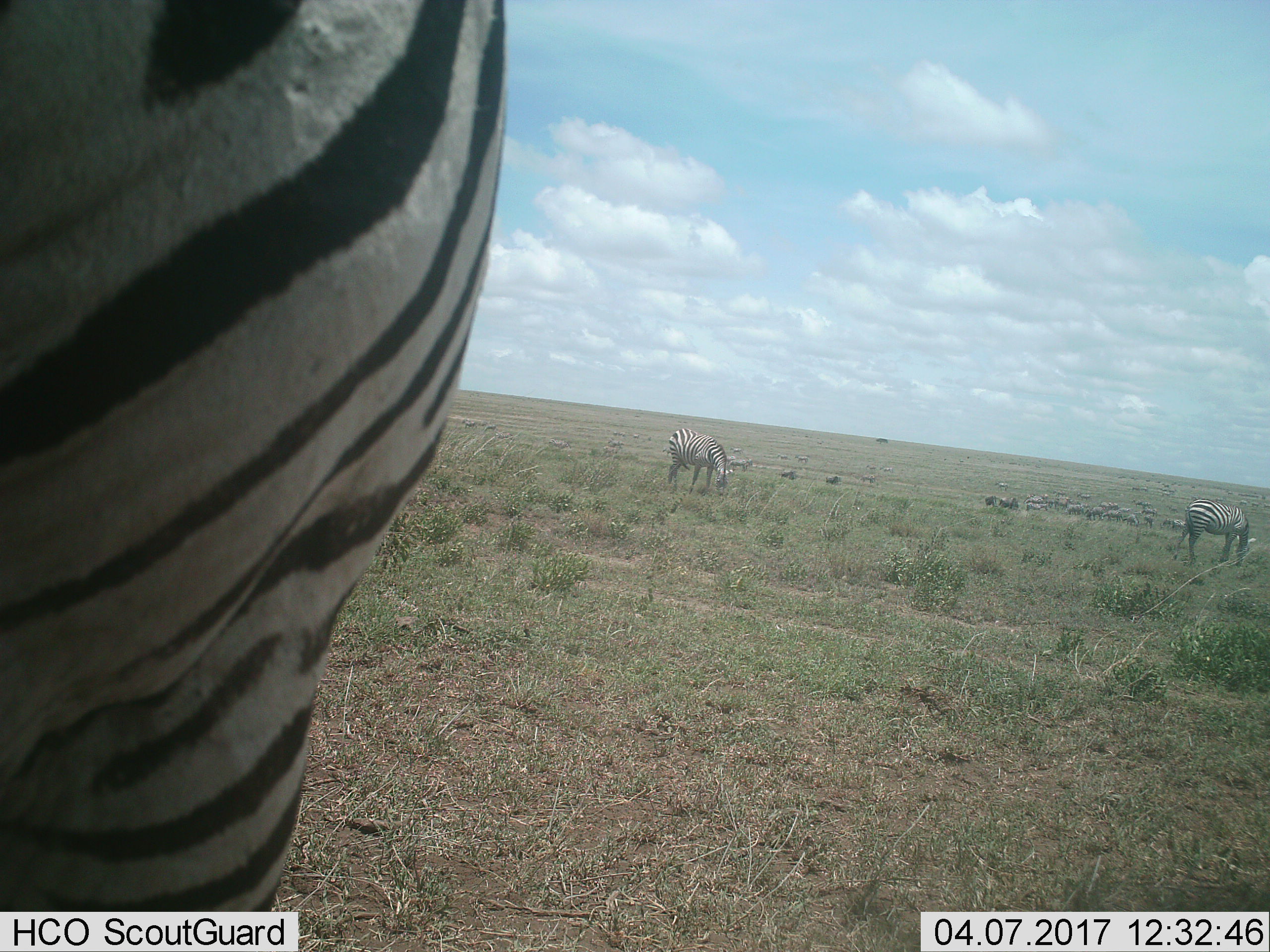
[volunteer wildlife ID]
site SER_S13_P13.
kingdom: Animalia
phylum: Chordata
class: Mammalia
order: Perissodactyla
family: Equidae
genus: Equus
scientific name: Equus quagga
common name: plains zebra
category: zebraplains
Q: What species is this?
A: Zebraplains (plains zebra) (Equus quagga).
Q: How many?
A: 3.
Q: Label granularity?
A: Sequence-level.